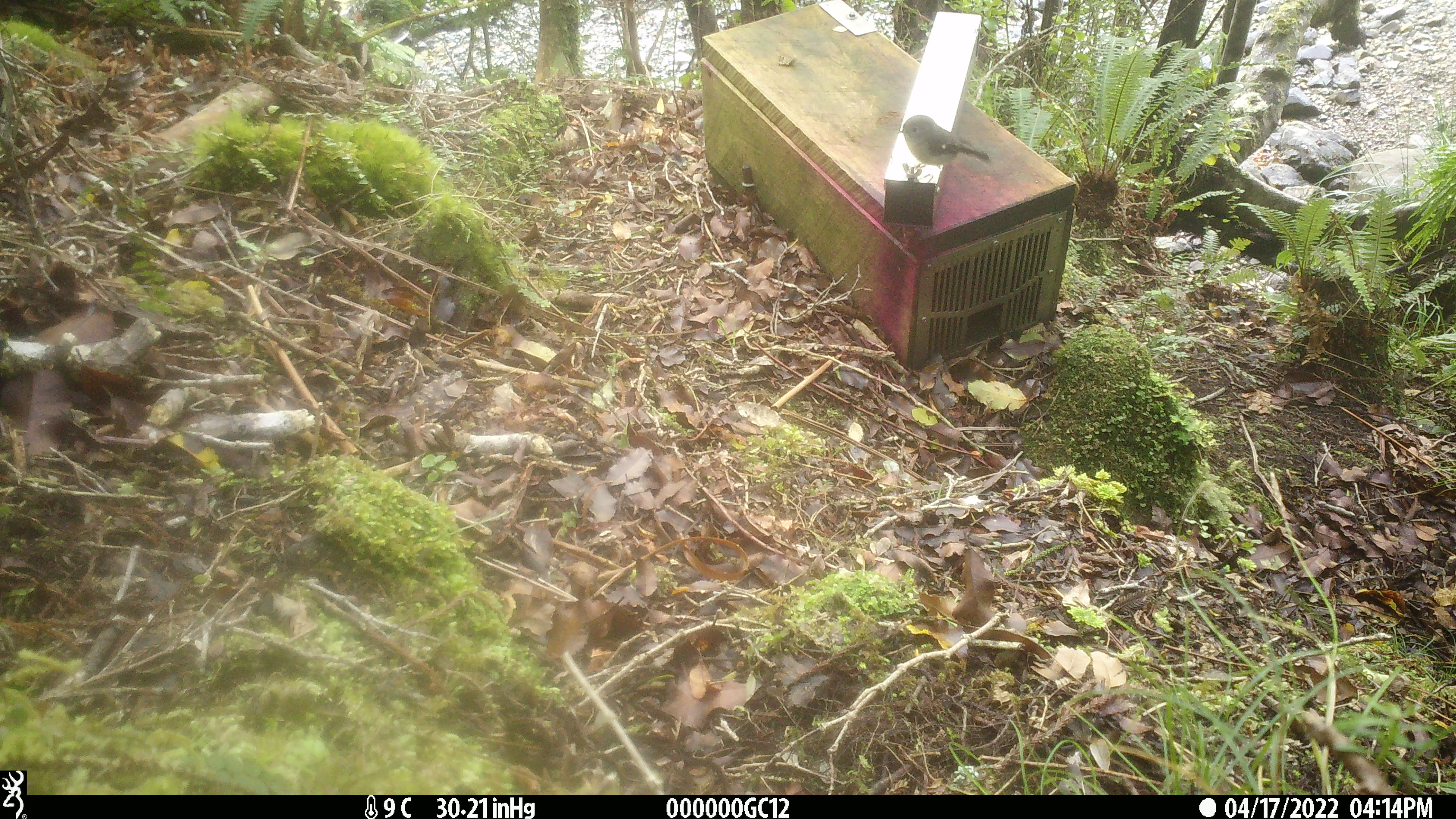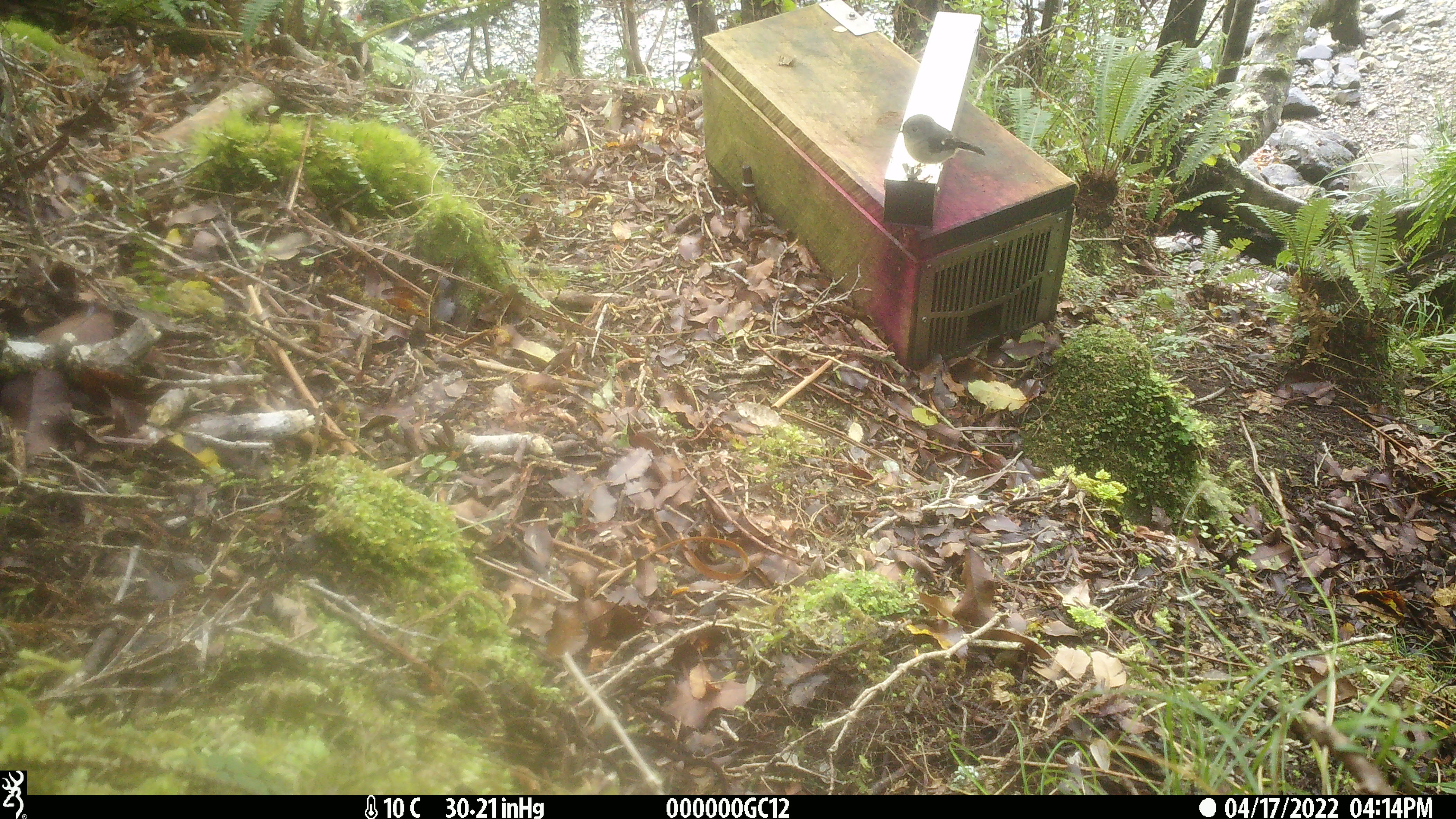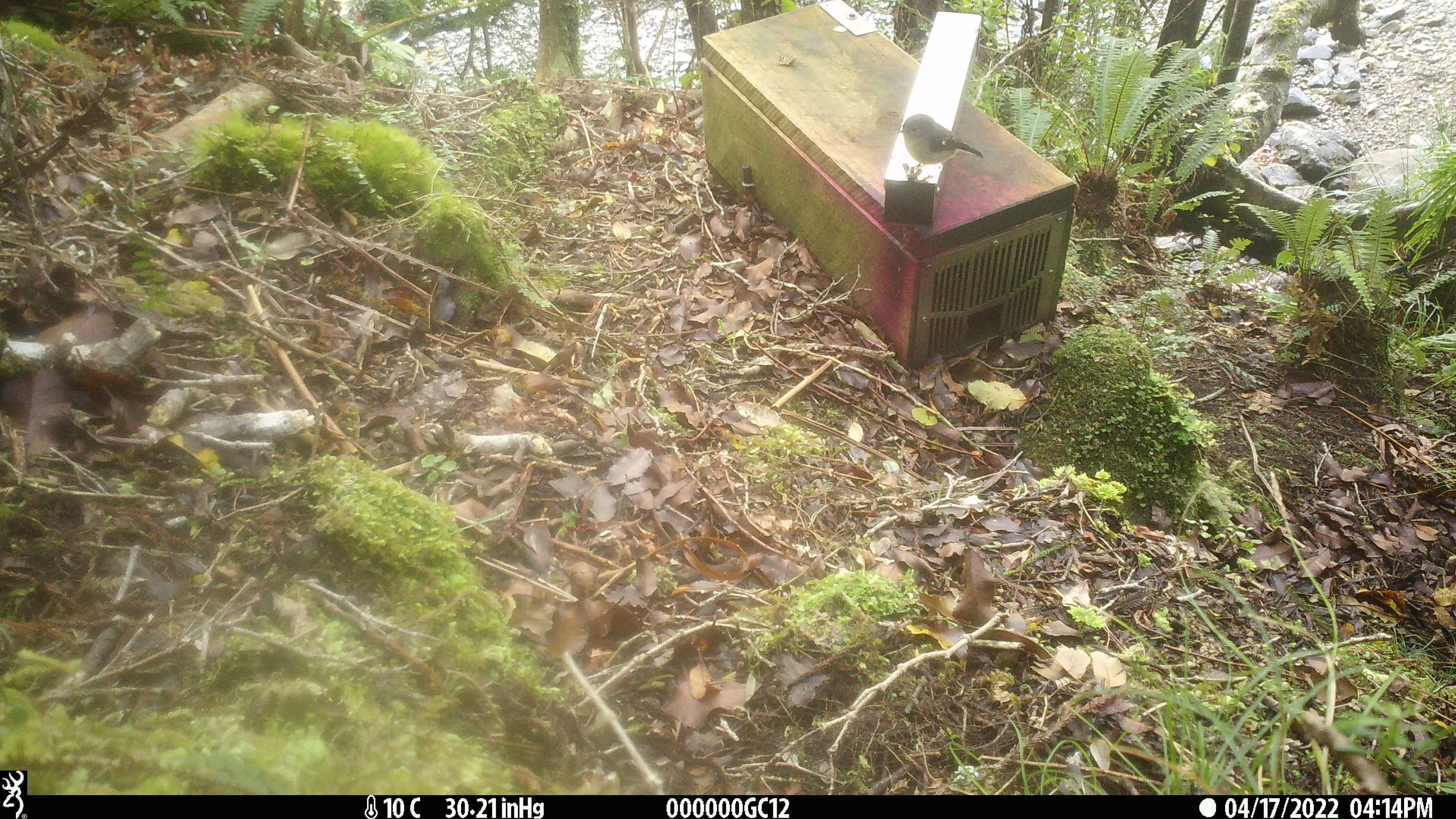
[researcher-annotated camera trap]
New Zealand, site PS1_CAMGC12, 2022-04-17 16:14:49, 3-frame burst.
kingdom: Animalia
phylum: Chordata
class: Aves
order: Passeriformes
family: Petroicidae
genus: Petroica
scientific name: Petroica macrocephala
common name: tomtit